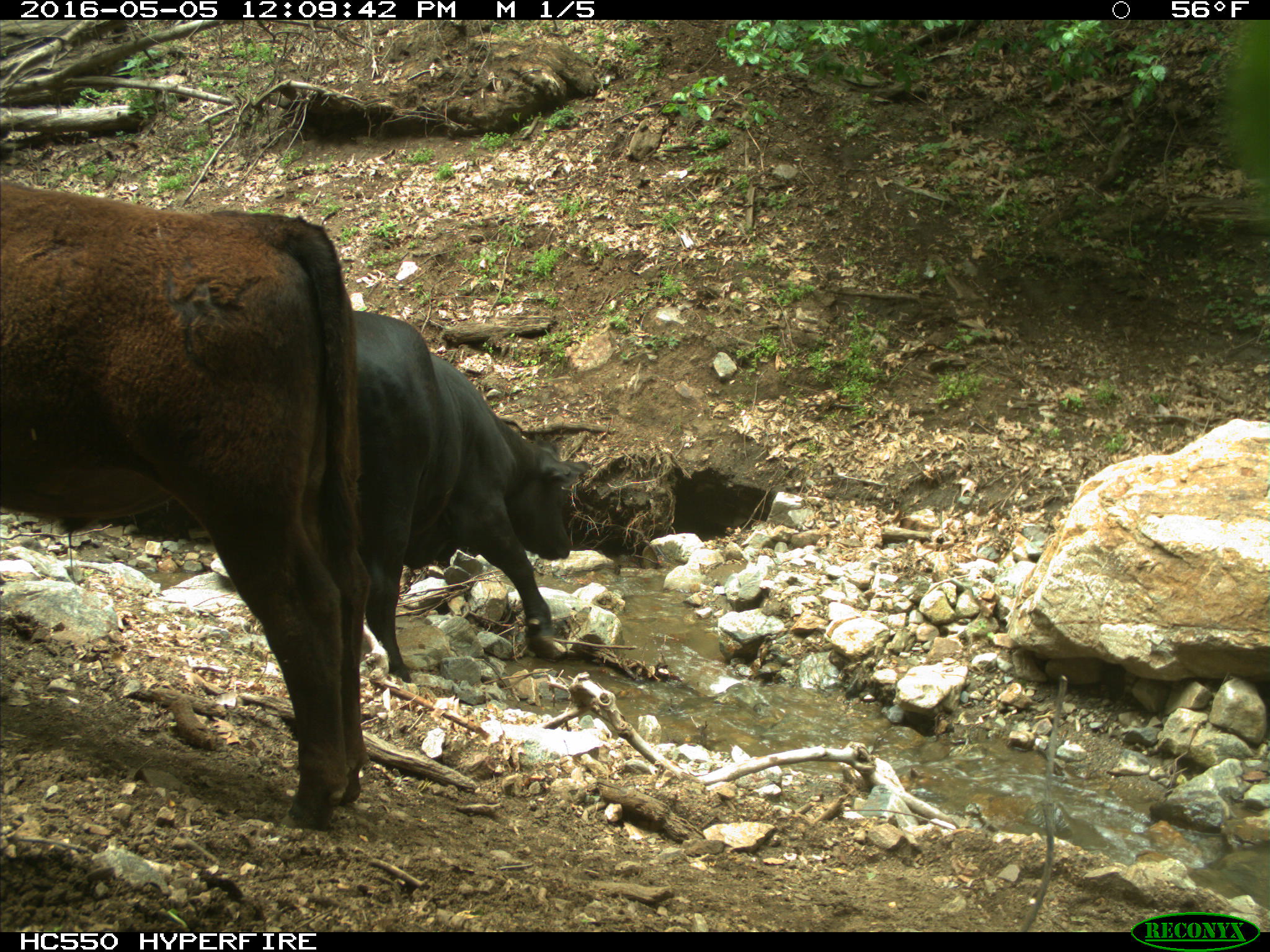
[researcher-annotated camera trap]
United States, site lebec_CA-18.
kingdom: Animalia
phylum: Chordata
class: Mammalia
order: Artiodactyla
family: Bovidae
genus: Bos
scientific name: Bos taurus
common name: domestic cow